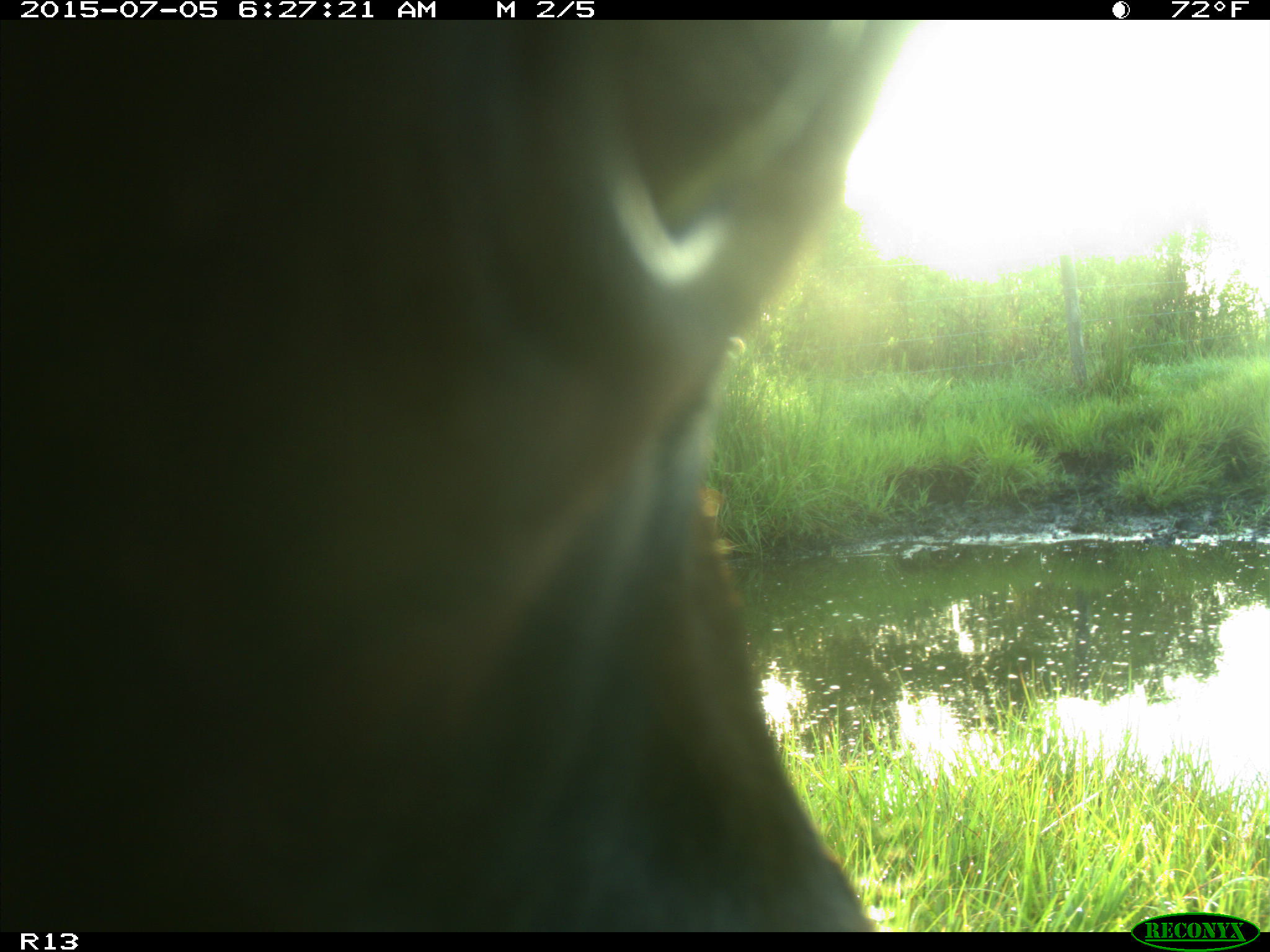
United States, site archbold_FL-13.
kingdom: Animalia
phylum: Chordata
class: Mammalia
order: Artiodactyla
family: Bovidae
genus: Bos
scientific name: Bos taurus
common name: domestic cow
Bos taurus (domestic cow).